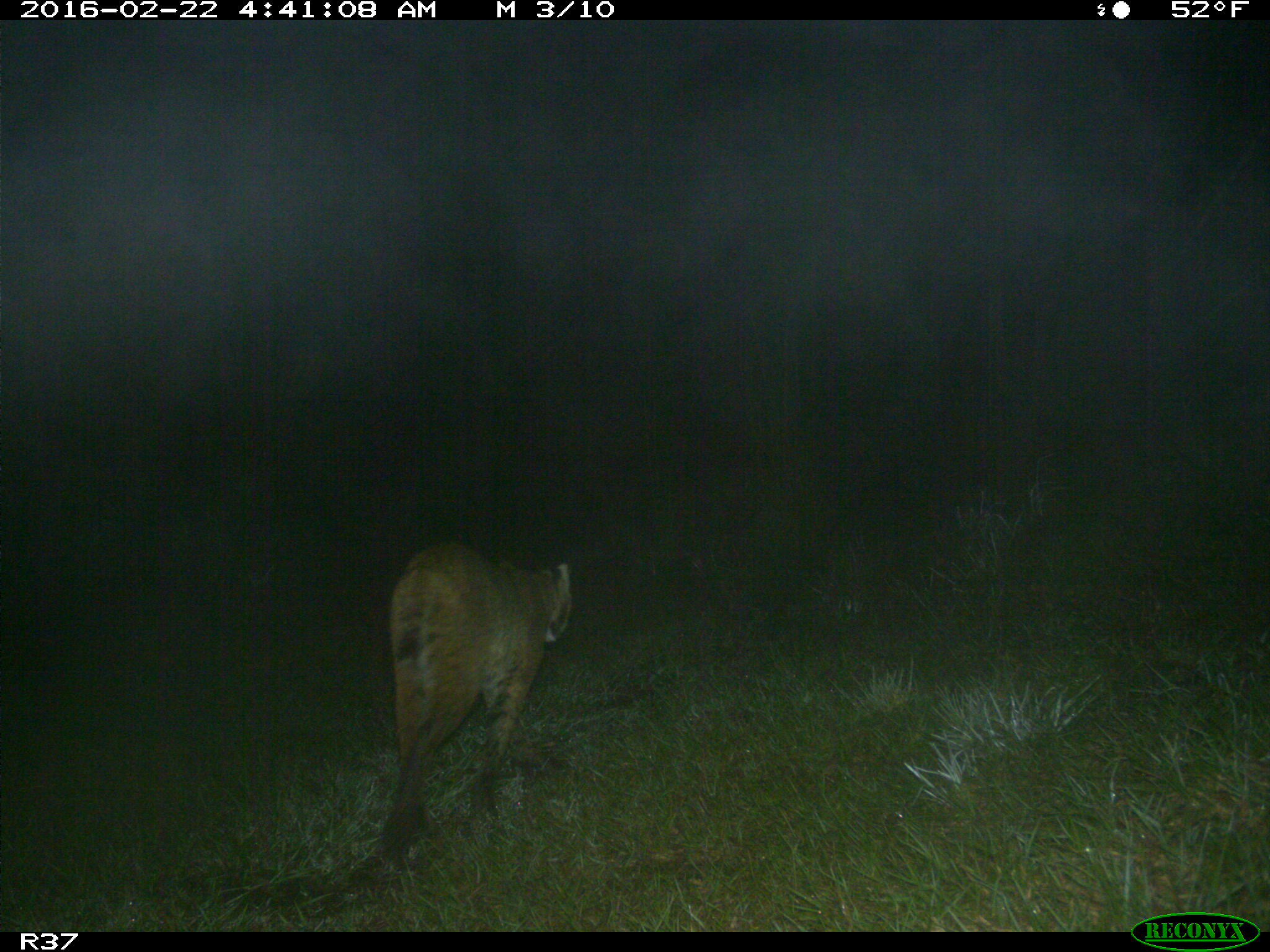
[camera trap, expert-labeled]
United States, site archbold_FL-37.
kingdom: Animalia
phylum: Chordata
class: Mammalia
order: Carnivora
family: Felidae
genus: Lynx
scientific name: Lynx rufus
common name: bobcat